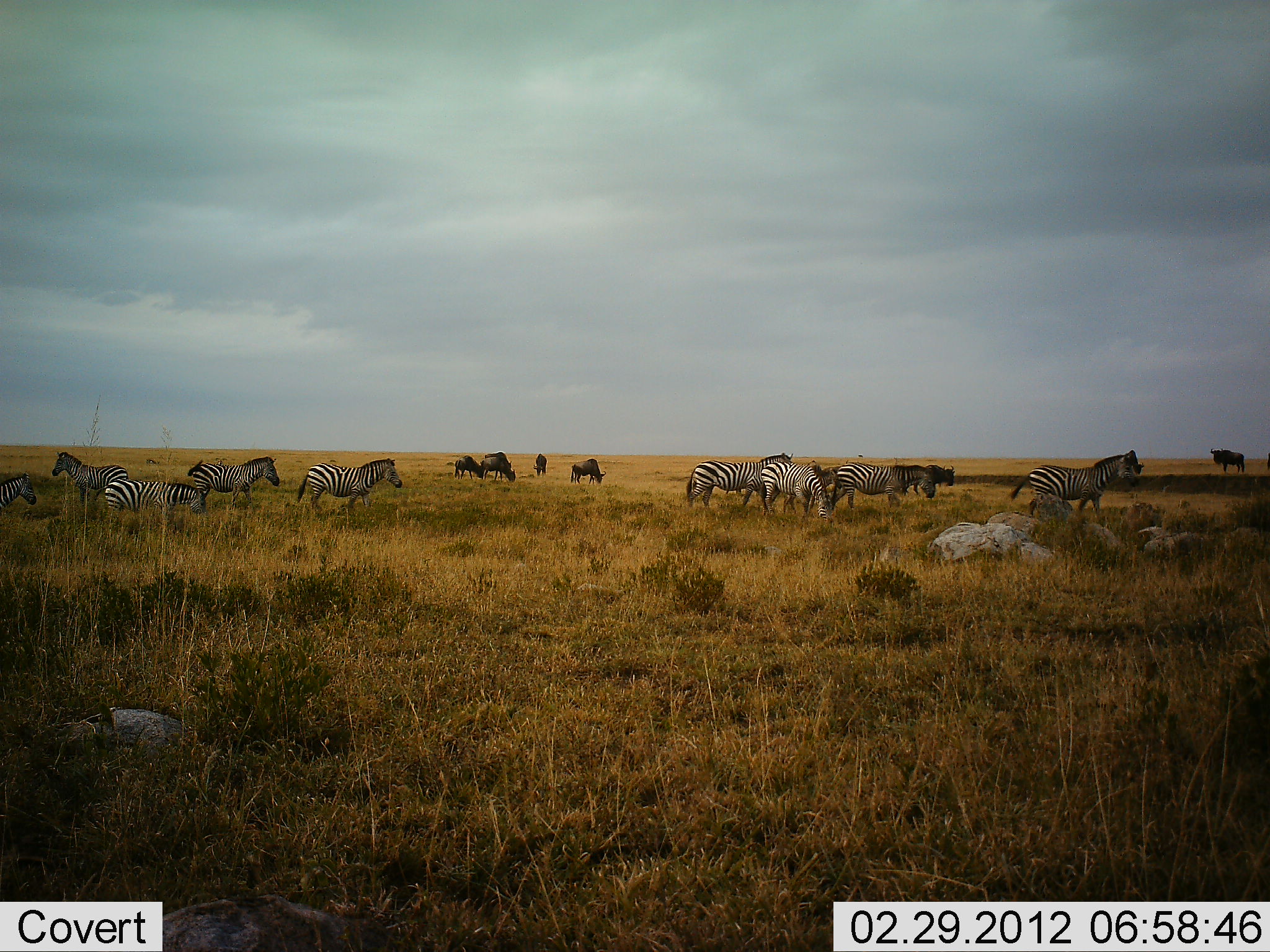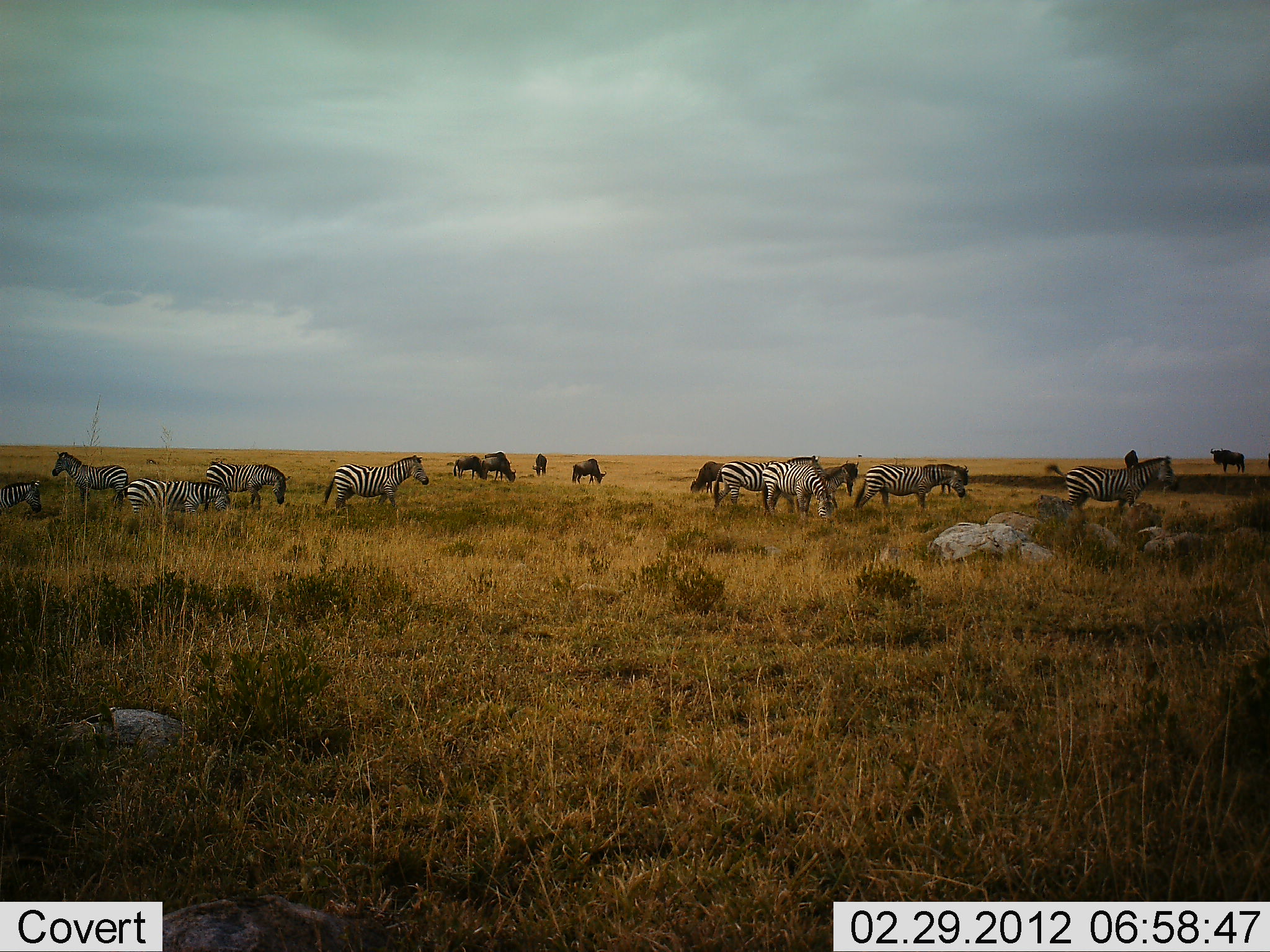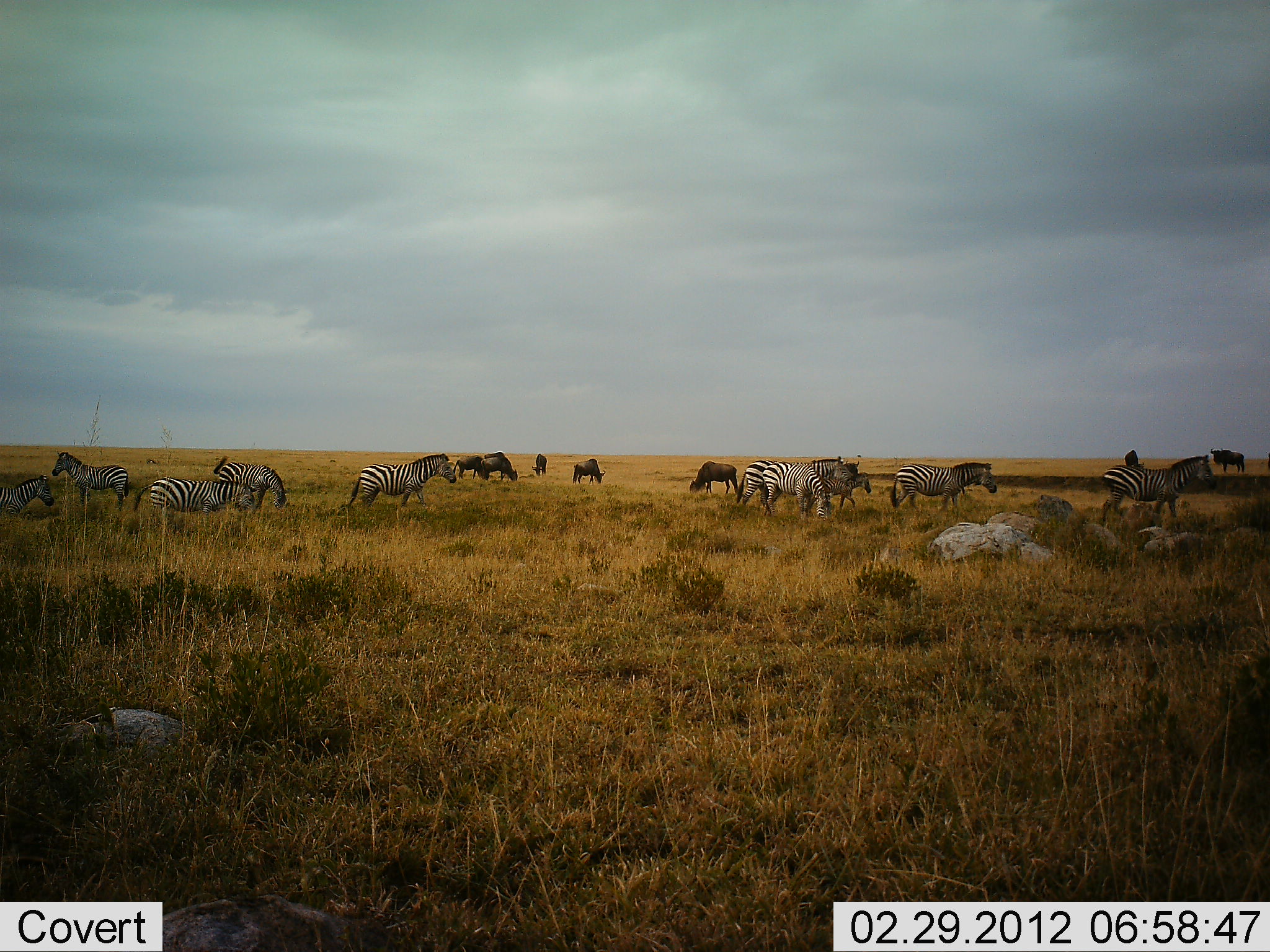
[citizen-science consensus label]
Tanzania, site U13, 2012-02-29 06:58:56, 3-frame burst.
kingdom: Animalia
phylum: Chordata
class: Mammalia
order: Artiodactyla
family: Bovidae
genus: Connochaetes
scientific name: Connochaetes taurinus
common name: blue wildebeest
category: wildebeest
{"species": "wildebeest (blue wildebeest) (Connochaetes taurinus)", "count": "8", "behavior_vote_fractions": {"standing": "56%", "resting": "0%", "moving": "24%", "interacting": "0%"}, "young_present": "0%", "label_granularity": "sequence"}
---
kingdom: Animalia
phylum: Chordata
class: Mammalia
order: Perissodactyla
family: Equidae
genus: Equus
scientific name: Equus quagga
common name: plains zebra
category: zebra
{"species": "zebra (plains zebra) (Equus quagga)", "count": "9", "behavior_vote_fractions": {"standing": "48%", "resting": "13%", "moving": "74%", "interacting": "3%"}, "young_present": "13%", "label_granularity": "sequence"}